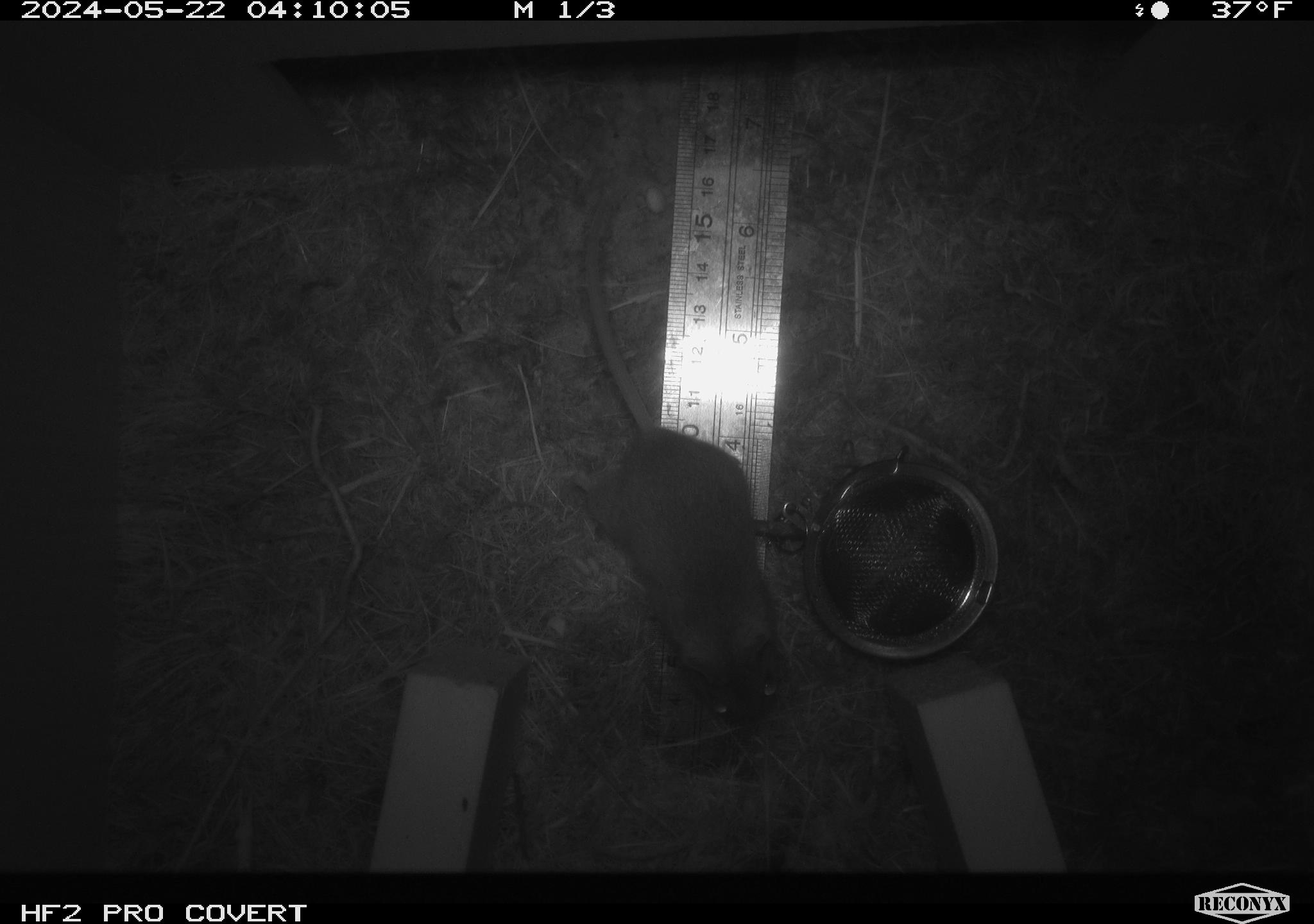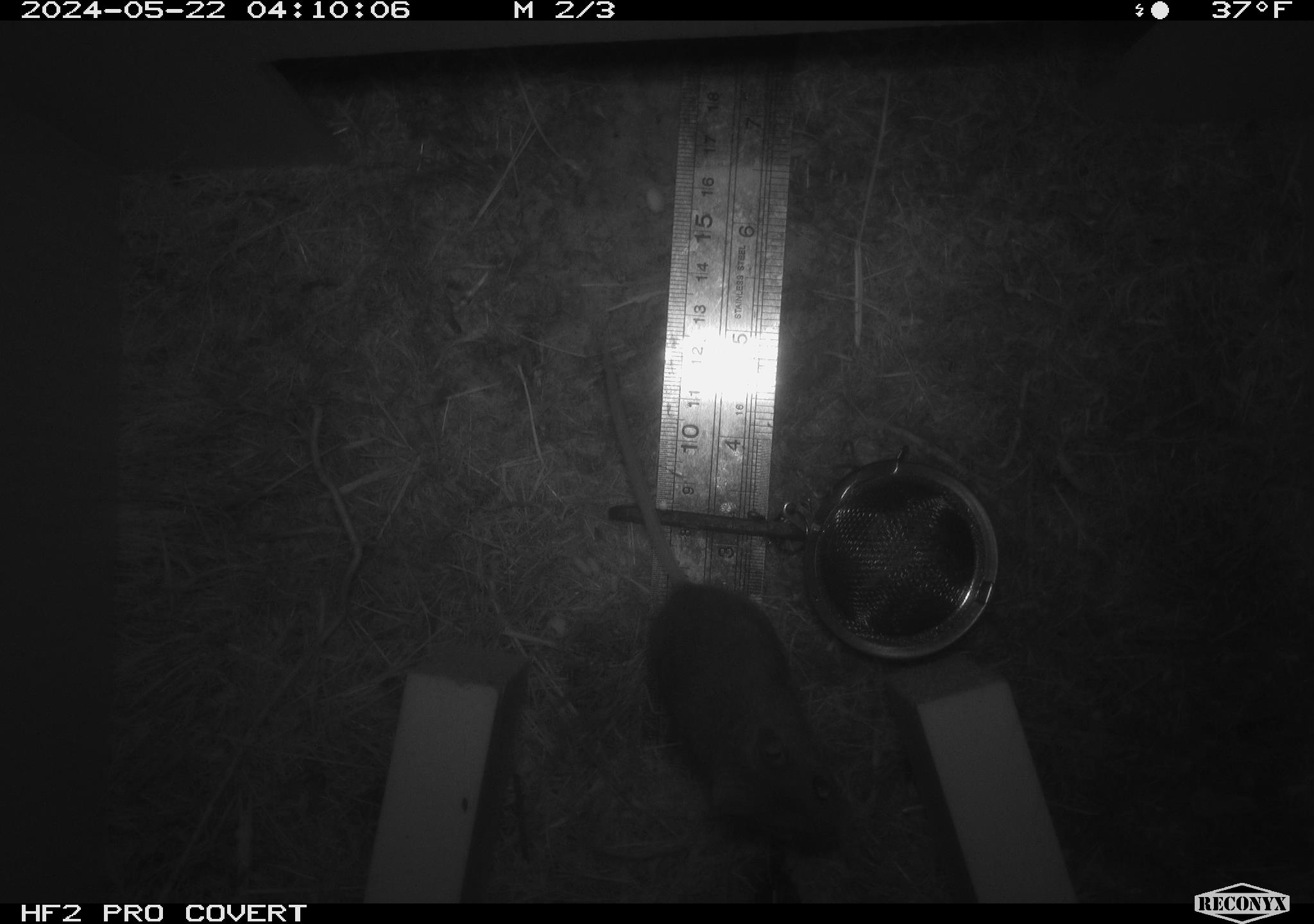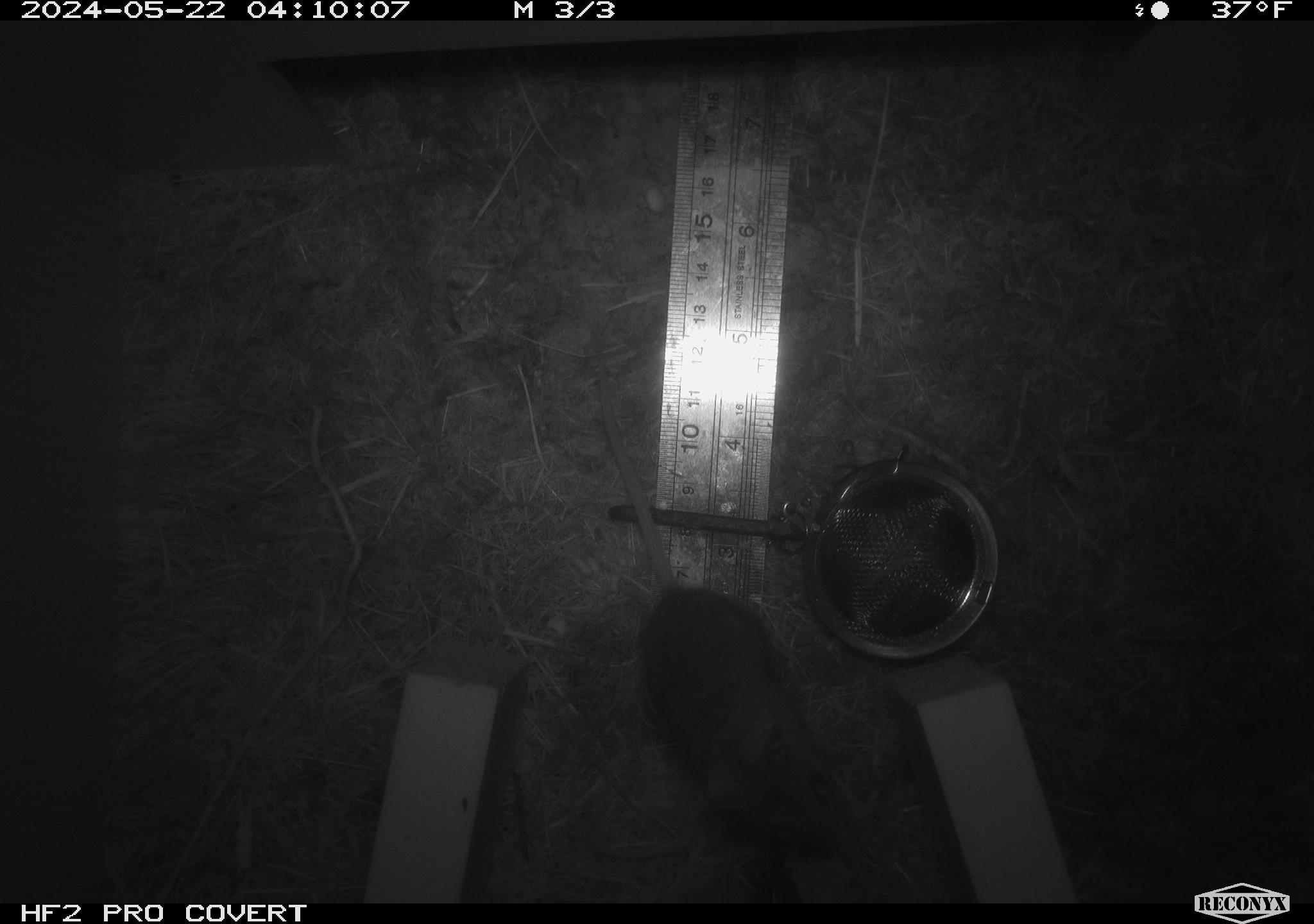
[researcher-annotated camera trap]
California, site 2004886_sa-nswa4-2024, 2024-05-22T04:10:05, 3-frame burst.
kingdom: Animalia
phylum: Chordata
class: Mammalia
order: Rodentia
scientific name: Rodentia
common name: rodent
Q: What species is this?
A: Rodent (Rodentia).